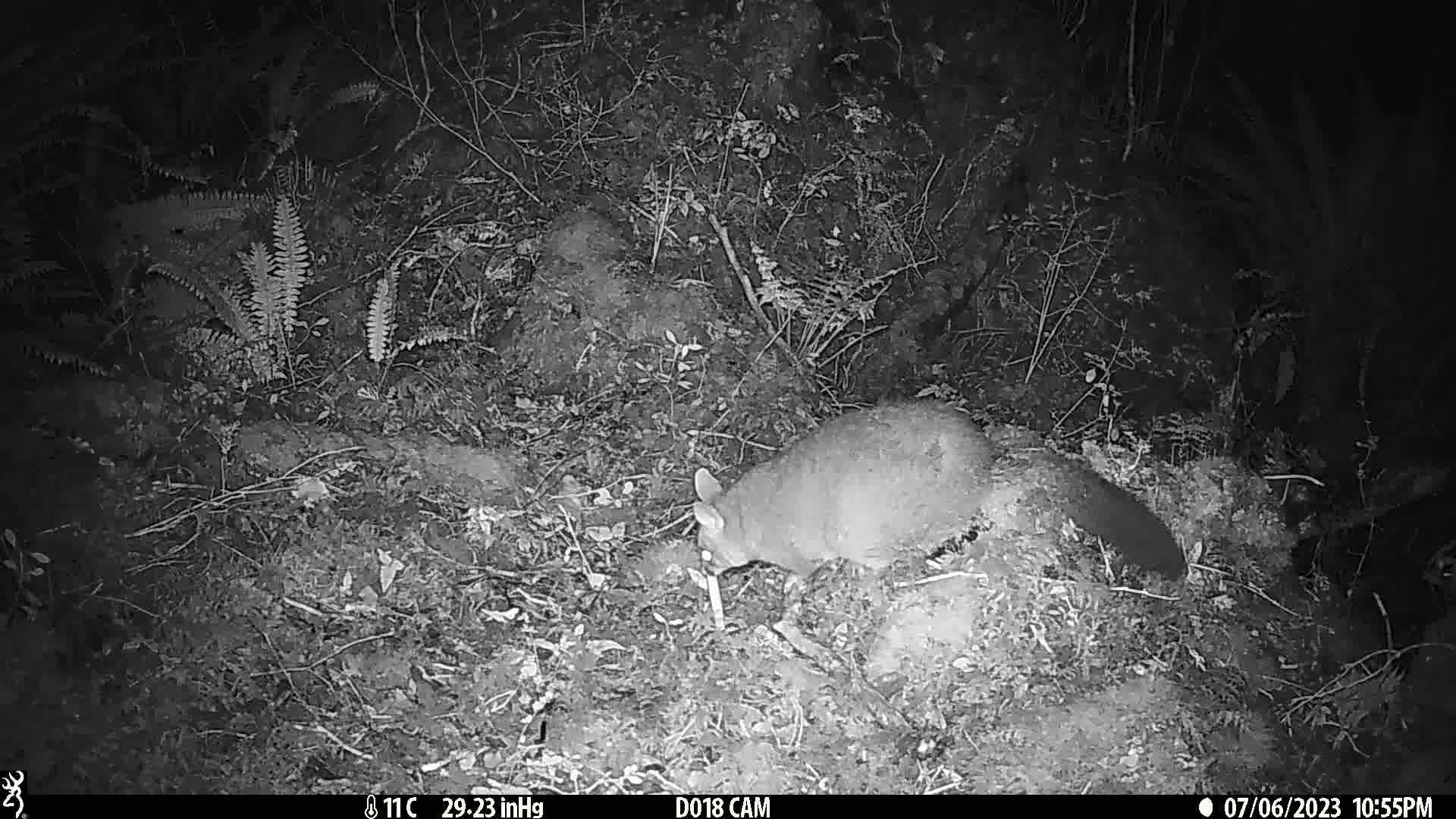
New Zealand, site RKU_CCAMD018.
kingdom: Animalia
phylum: Chordata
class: Mammalia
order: Diprotodontia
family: Phalangeridae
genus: Trichosurus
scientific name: Trichosurus vulpecula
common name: common brushtail possum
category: possum